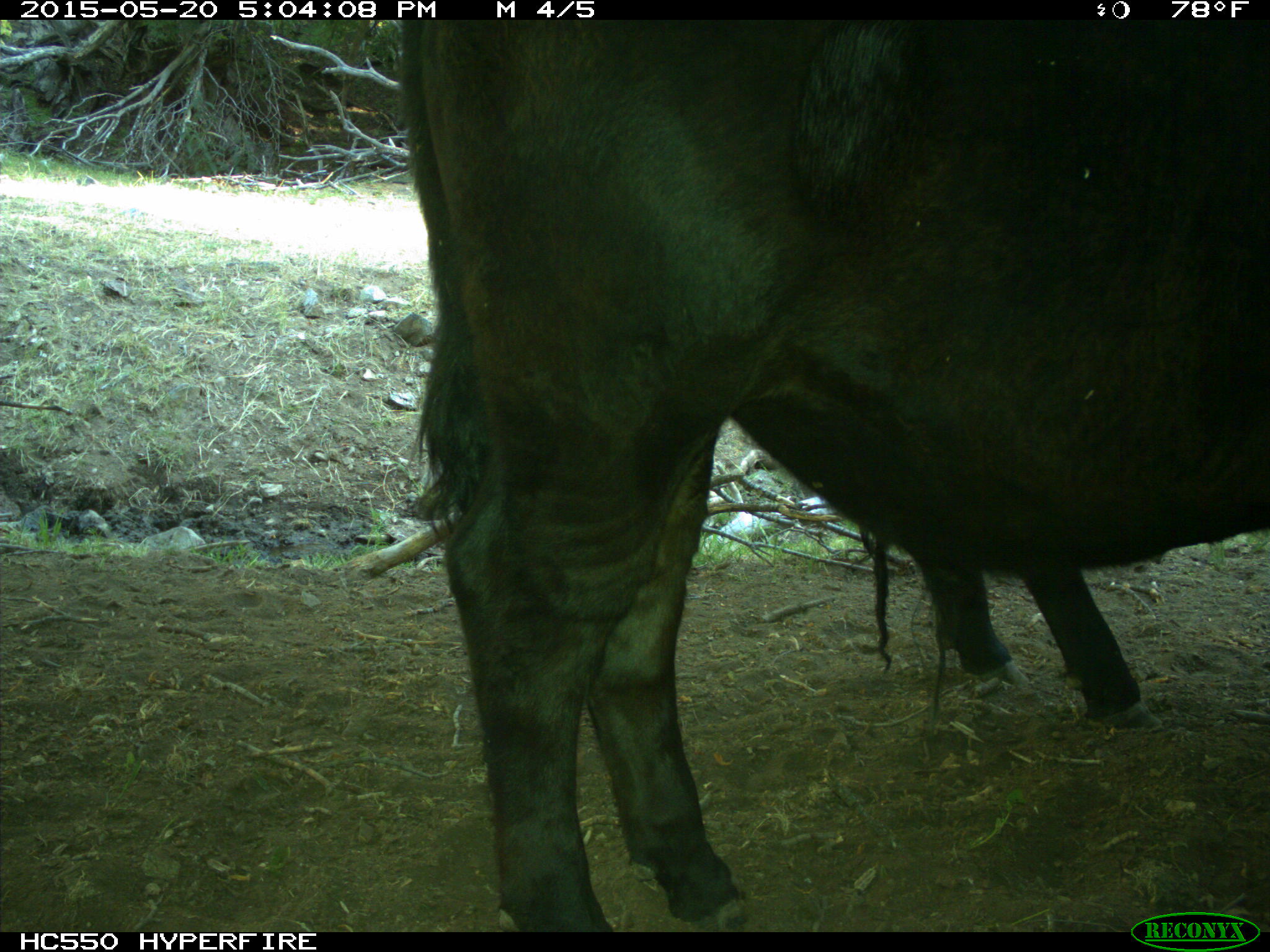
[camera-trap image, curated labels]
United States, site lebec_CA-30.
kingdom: Animalia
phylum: Chordata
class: Mammalia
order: Artiodactyla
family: Bovidae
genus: Bos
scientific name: Bos taurus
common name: domestic cow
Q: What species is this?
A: Bos taurus (domestic cow).